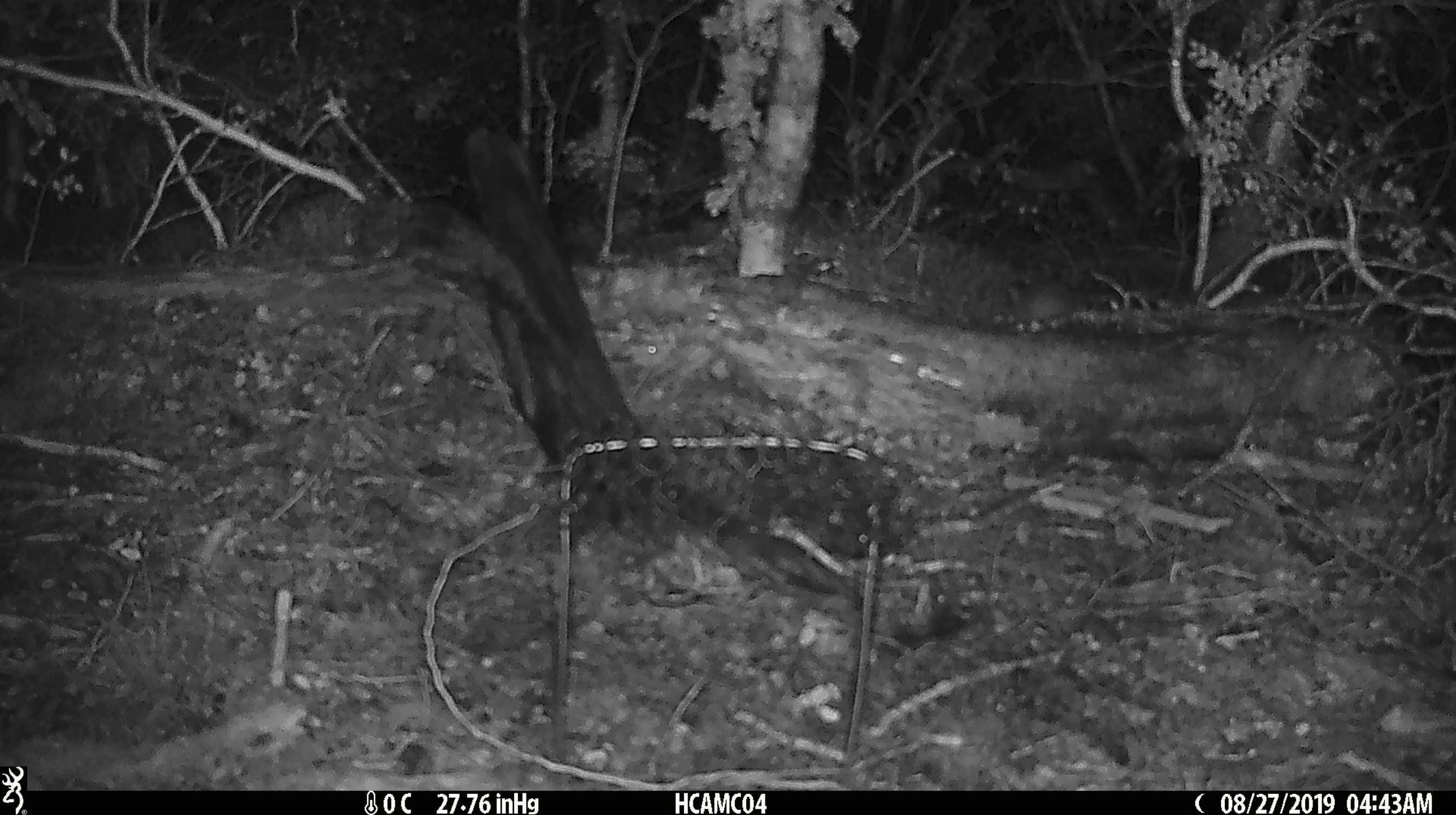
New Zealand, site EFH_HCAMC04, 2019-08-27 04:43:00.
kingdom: Animalia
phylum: Chordata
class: Mammalia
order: Rodentia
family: Muridae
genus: Mus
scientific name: Mus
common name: mouse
Mouse (Mus).